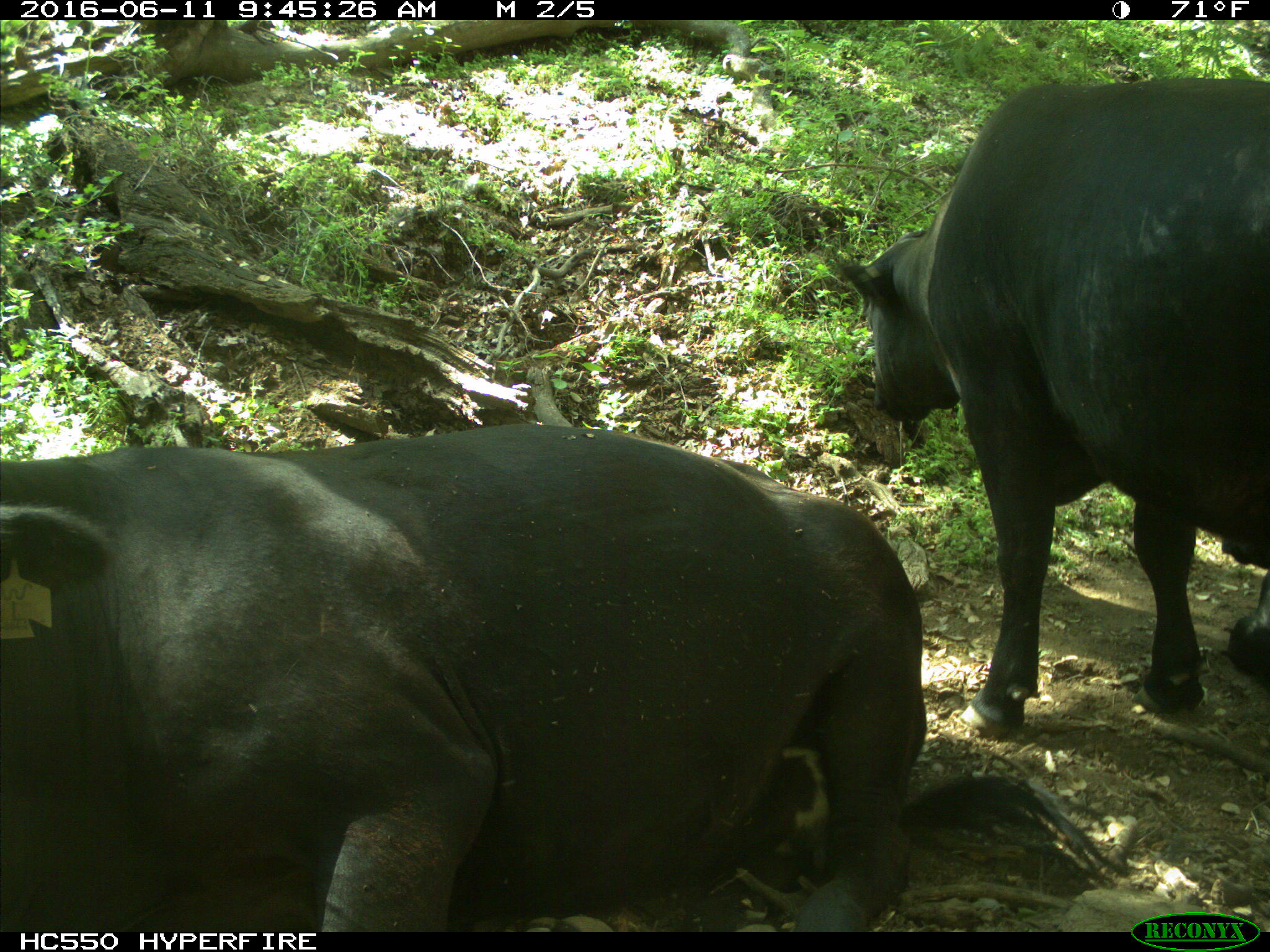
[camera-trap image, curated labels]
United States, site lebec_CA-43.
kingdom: Animalia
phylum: Chordata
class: Mammalia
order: Artiodactyla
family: Bovidae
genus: Bos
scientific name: Bos taurus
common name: domestic cow